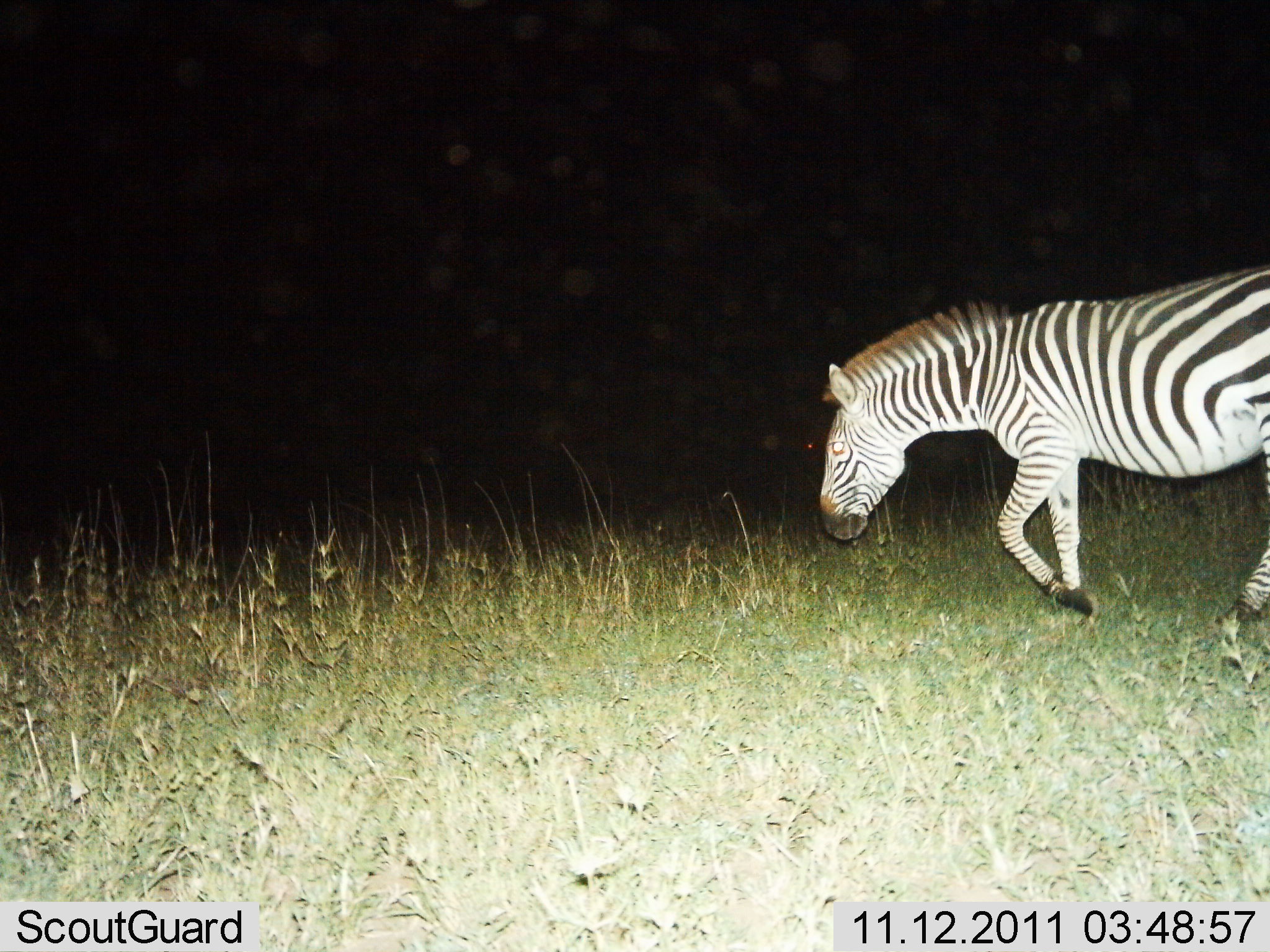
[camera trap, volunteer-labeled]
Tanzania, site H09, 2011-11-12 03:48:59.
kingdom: Animalia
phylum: Chordata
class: Mammalia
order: Perissodactyla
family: Equidae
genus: Equus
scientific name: Equus quagga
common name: plains zebra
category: zebra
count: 1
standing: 20%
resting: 0%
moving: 90%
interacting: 0%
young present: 0%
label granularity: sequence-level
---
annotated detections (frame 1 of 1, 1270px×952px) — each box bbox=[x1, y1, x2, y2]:
animal: bbox=[818, 265, 1270, 641]